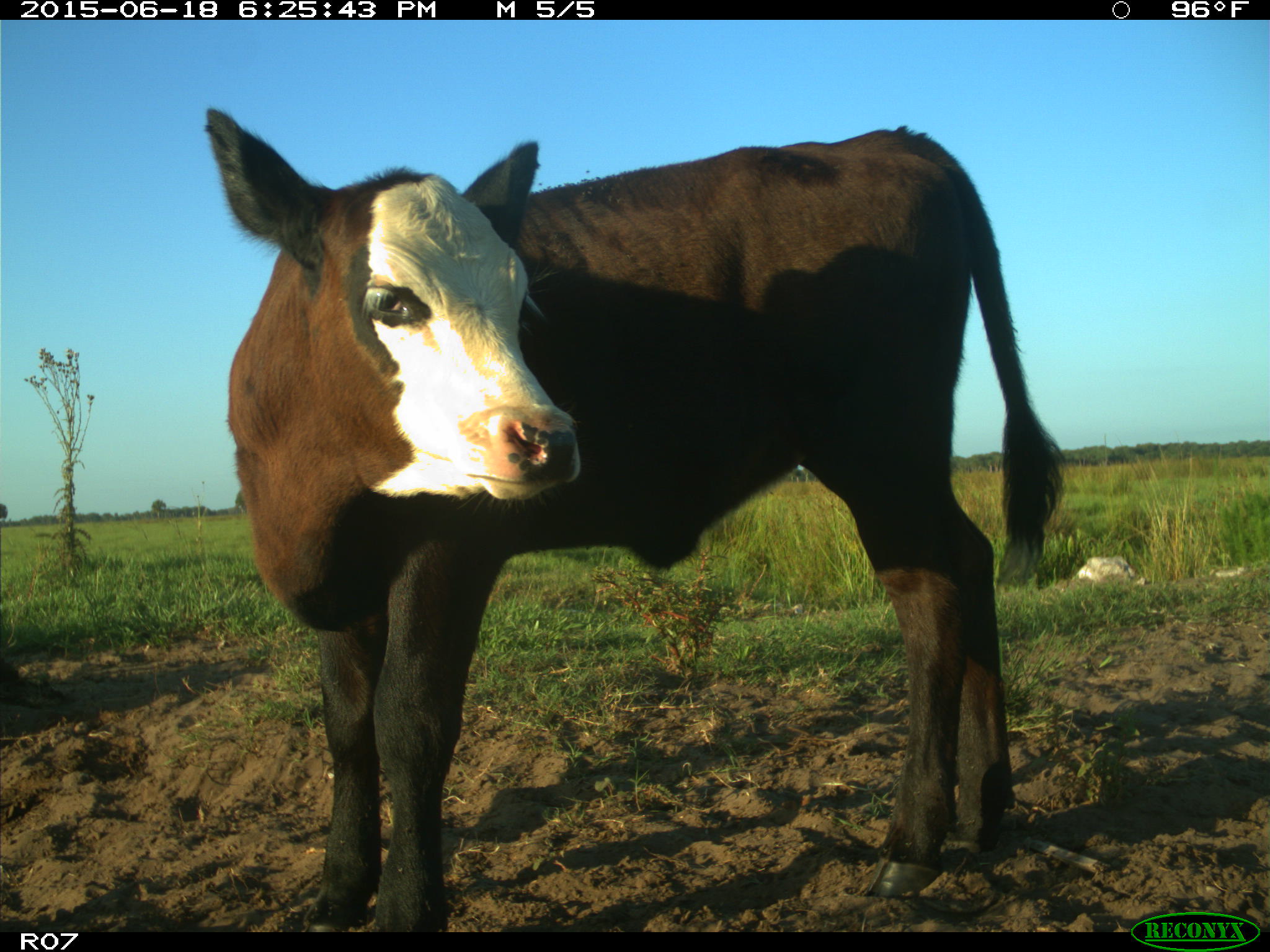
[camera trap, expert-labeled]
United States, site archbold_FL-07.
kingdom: Animalia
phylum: Chordata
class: Mammalia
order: Artiodactyla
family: Bovidae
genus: Bos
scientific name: Bos taurus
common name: domestic cow